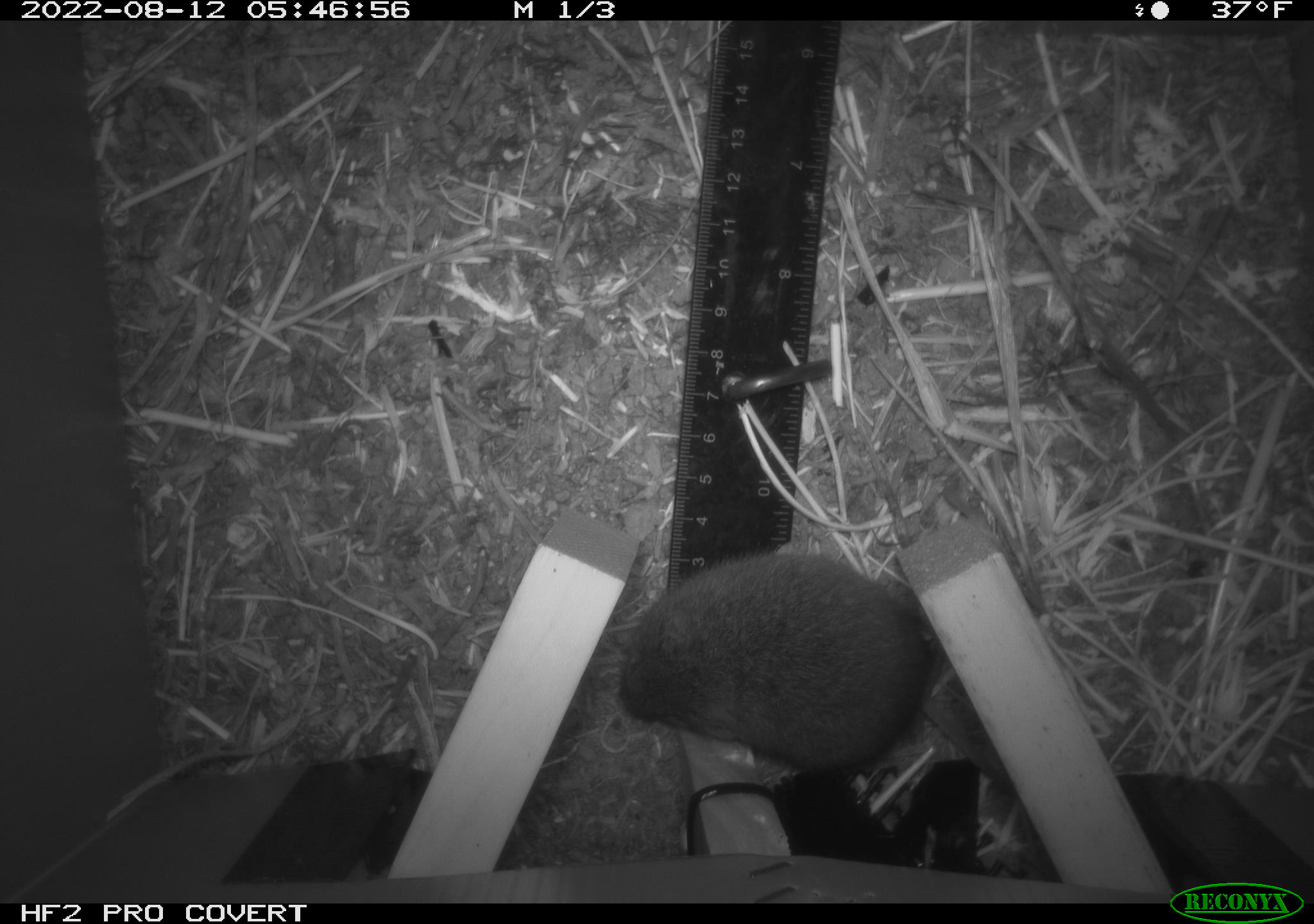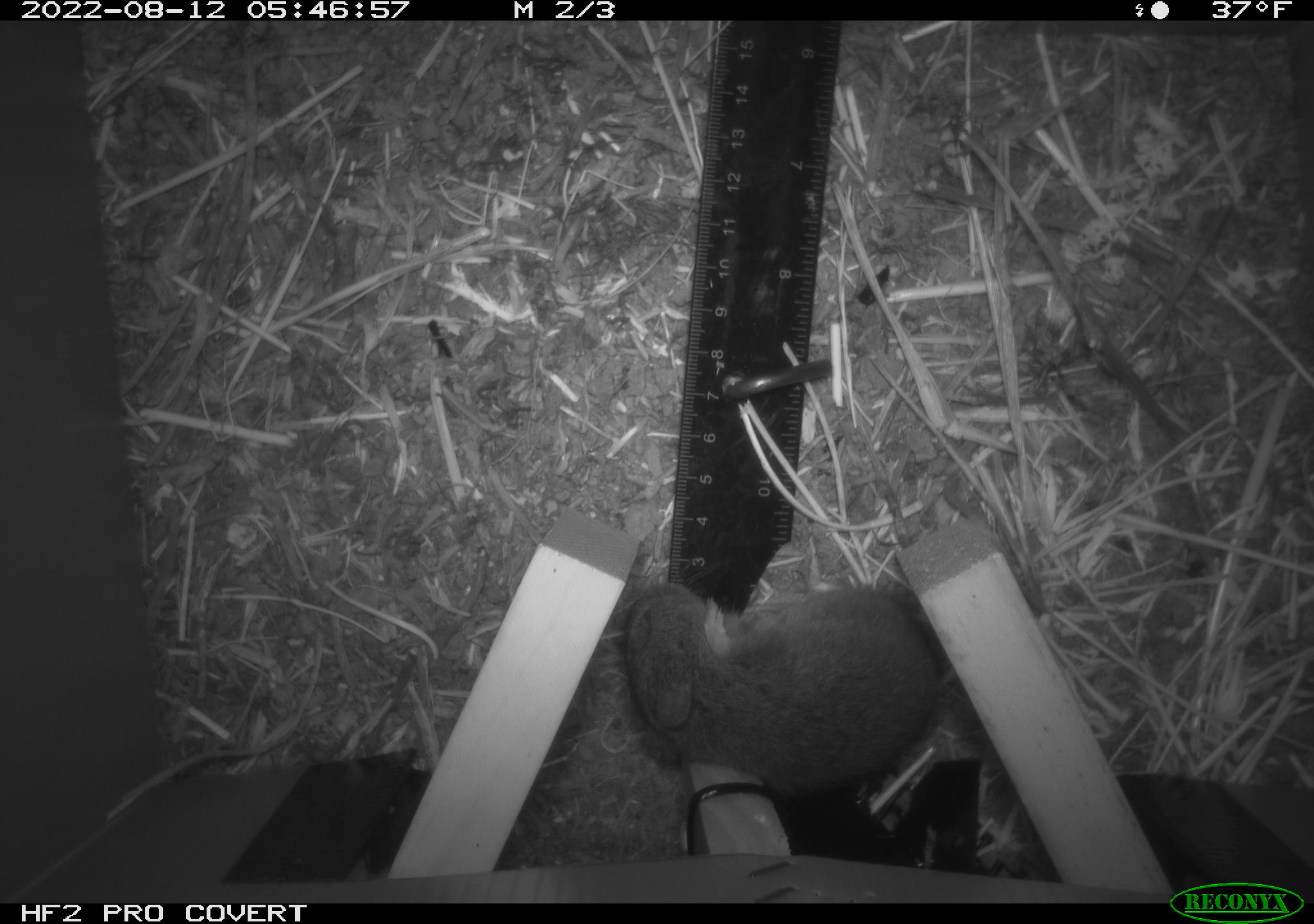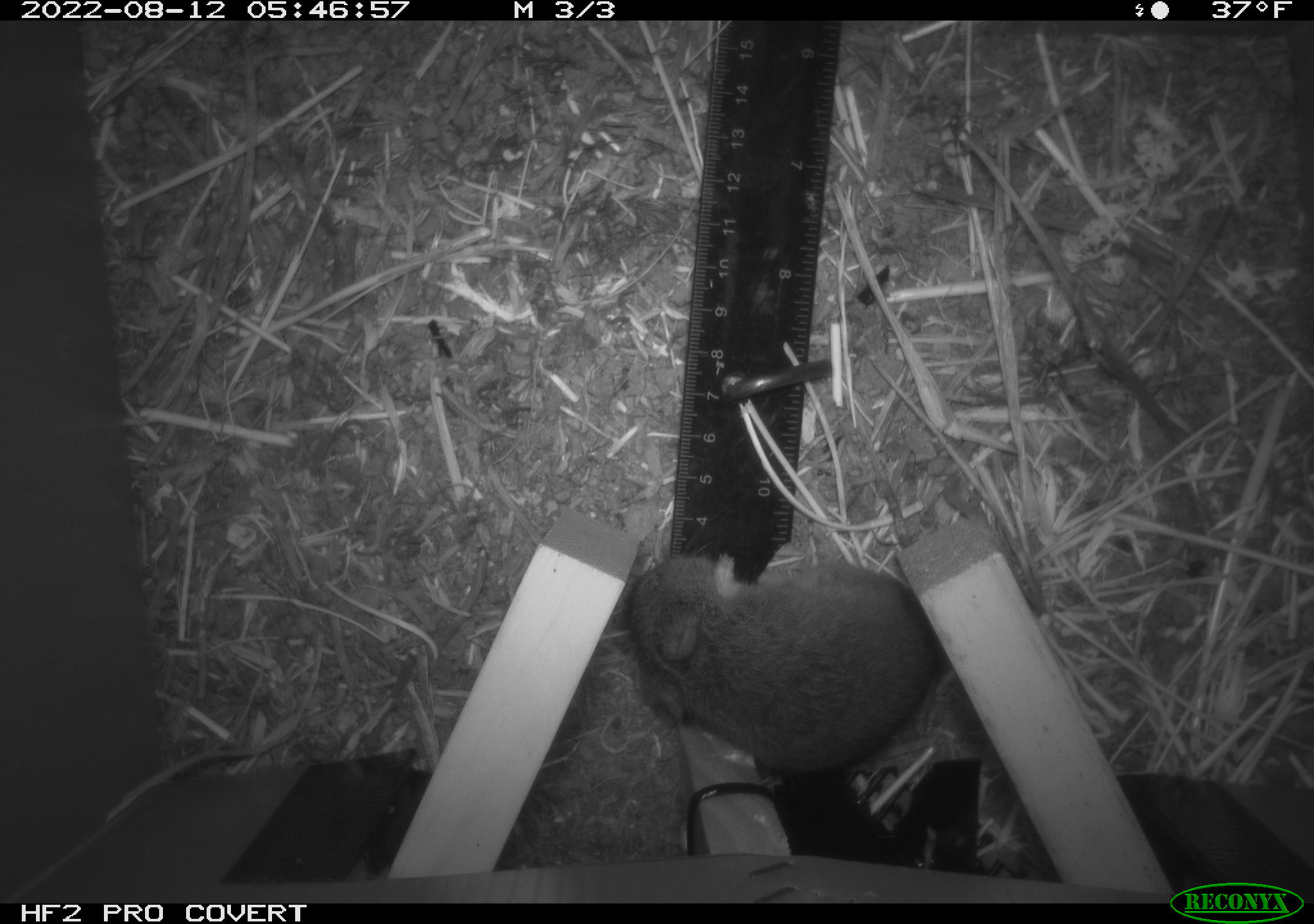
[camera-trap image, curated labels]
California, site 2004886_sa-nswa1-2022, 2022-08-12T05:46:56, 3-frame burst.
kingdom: Animalia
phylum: Chordata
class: Mammalia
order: Rodentia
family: Cricetidae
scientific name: Cricetidae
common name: hamsters, voles, lemmings, and allies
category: cricetidae family